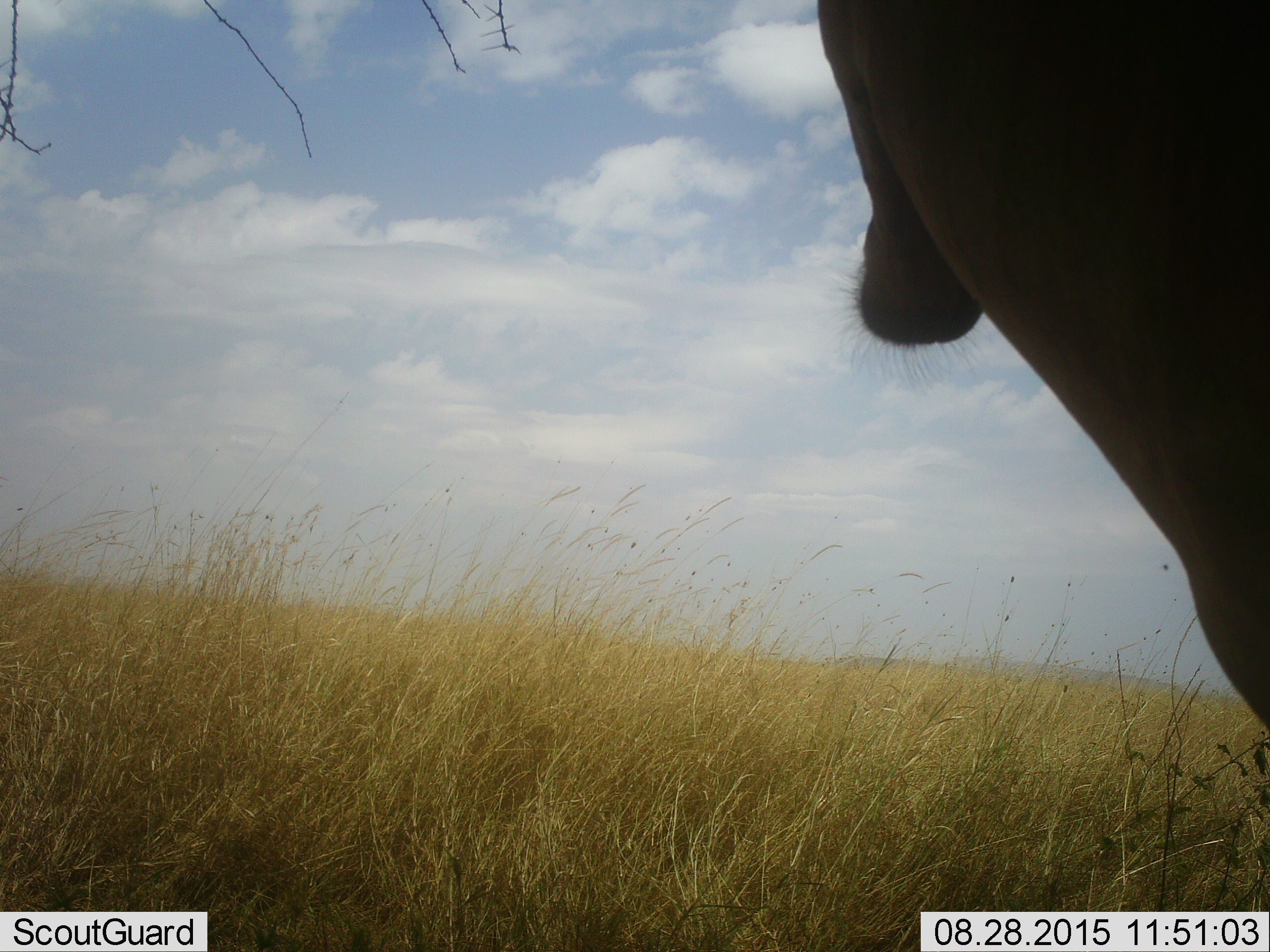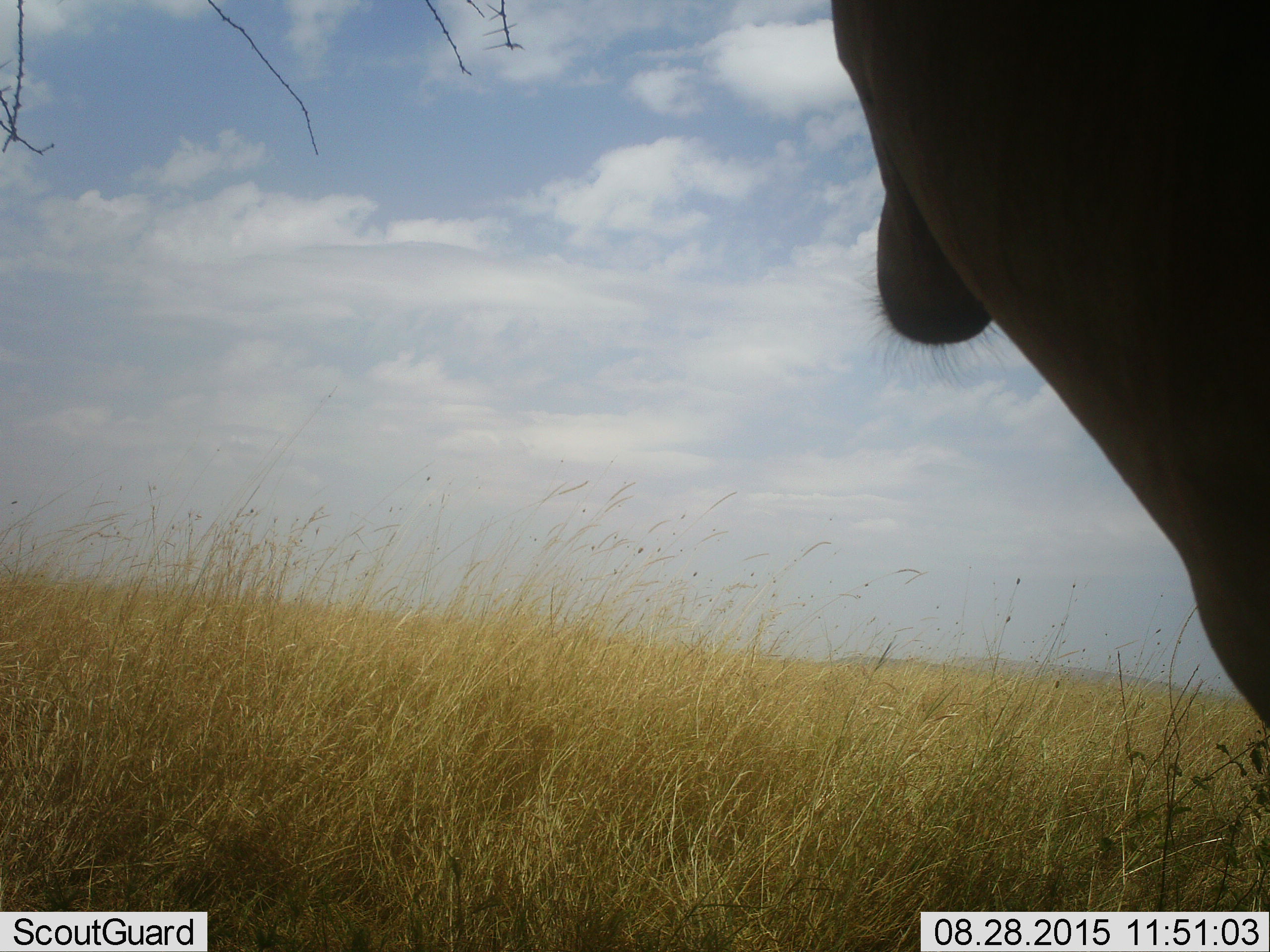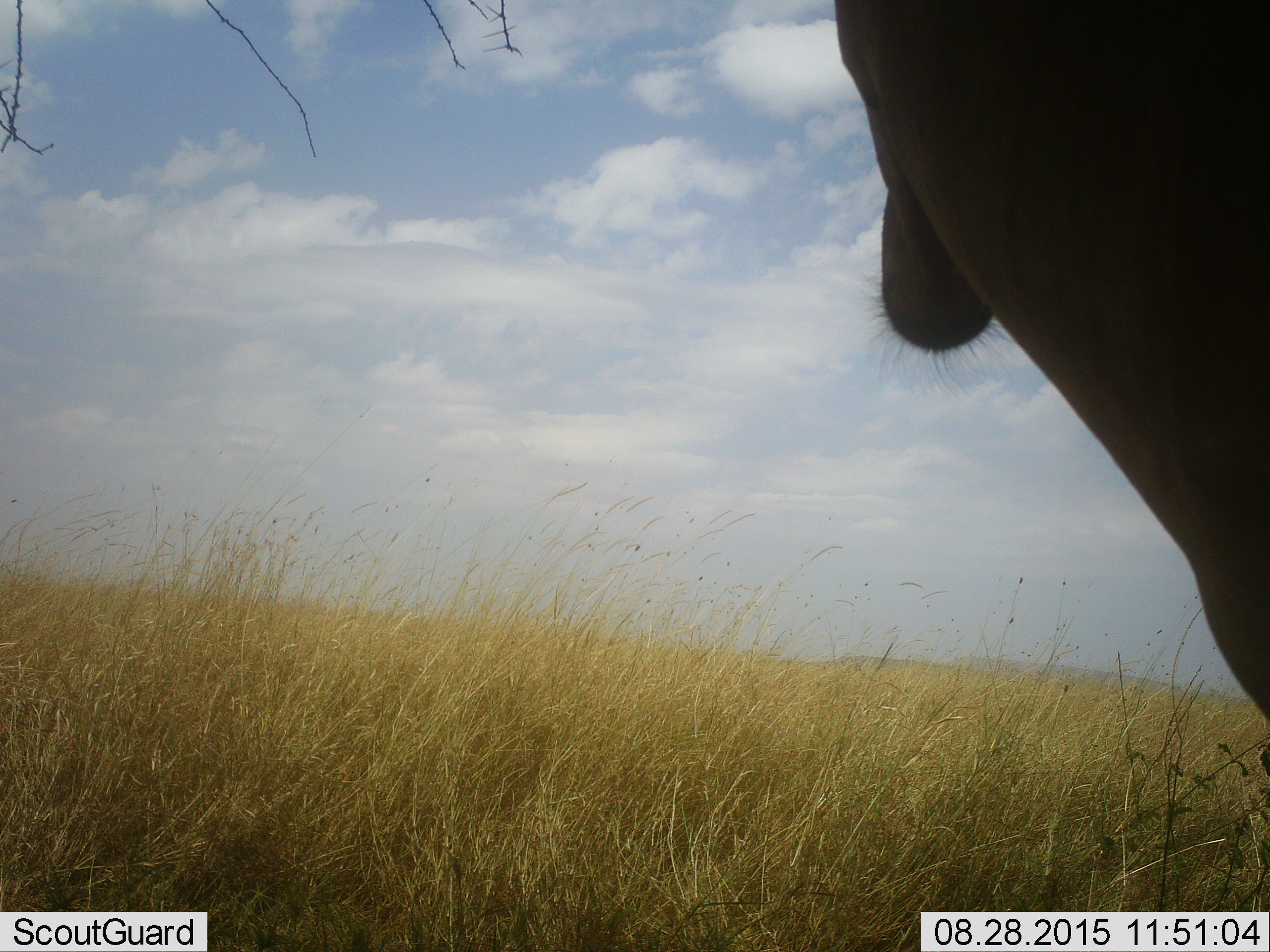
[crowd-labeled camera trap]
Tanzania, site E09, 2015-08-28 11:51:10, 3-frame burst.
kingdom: Animalia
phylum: Chordata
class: Mammalia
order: Artiodactyla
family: Bovidae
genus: Damaliscus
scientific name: Damaliscus lunatus jimela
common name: topi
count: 1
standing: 100%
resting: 0%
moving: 0%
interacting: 0%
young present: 0%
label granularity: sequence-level